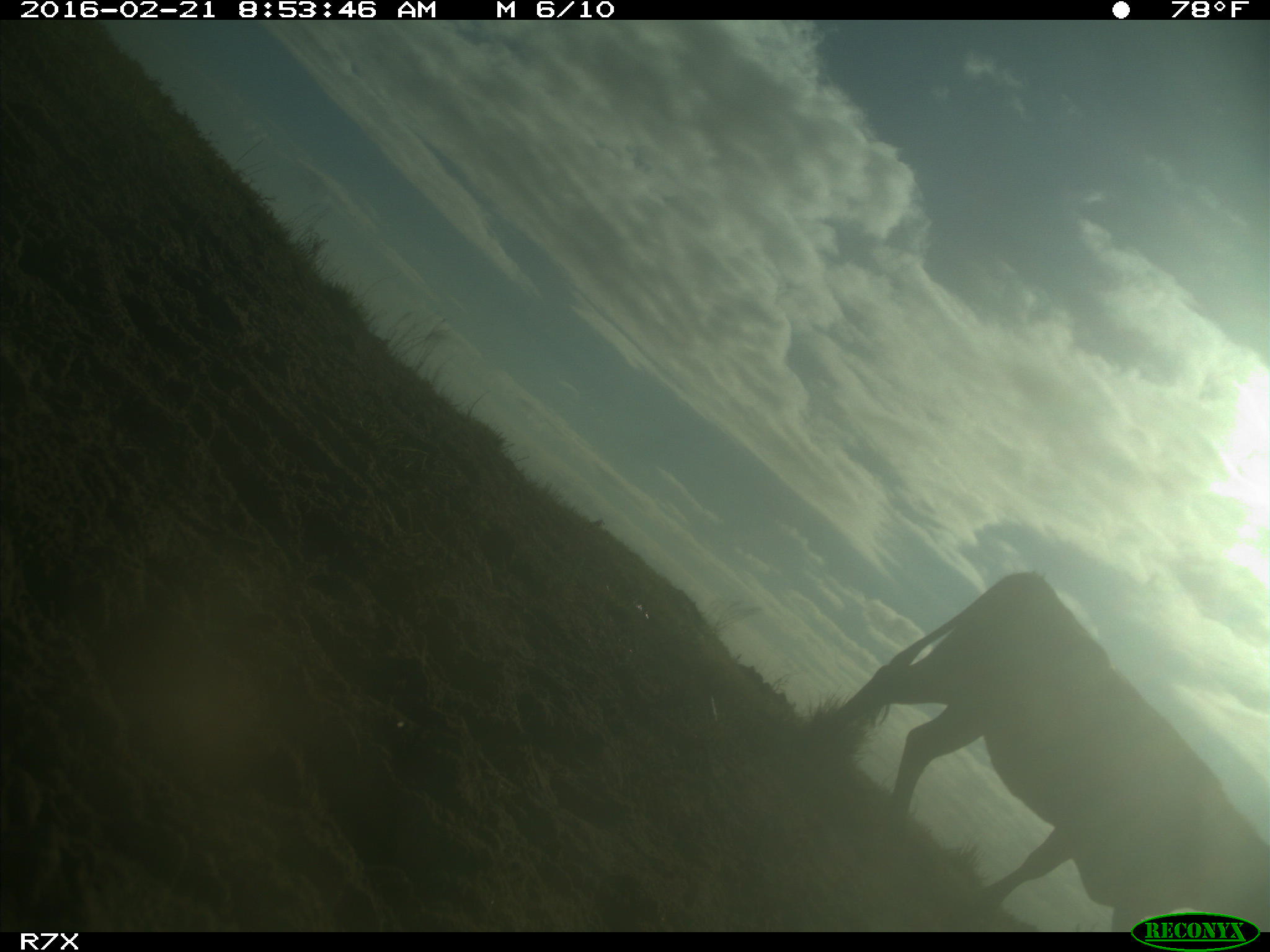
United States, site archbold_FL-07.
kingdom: Animalia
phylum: Chordata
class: Mammalia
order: Artiodactyla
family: Bovidae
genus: Bos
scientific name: Bos taurus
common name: domestic cow